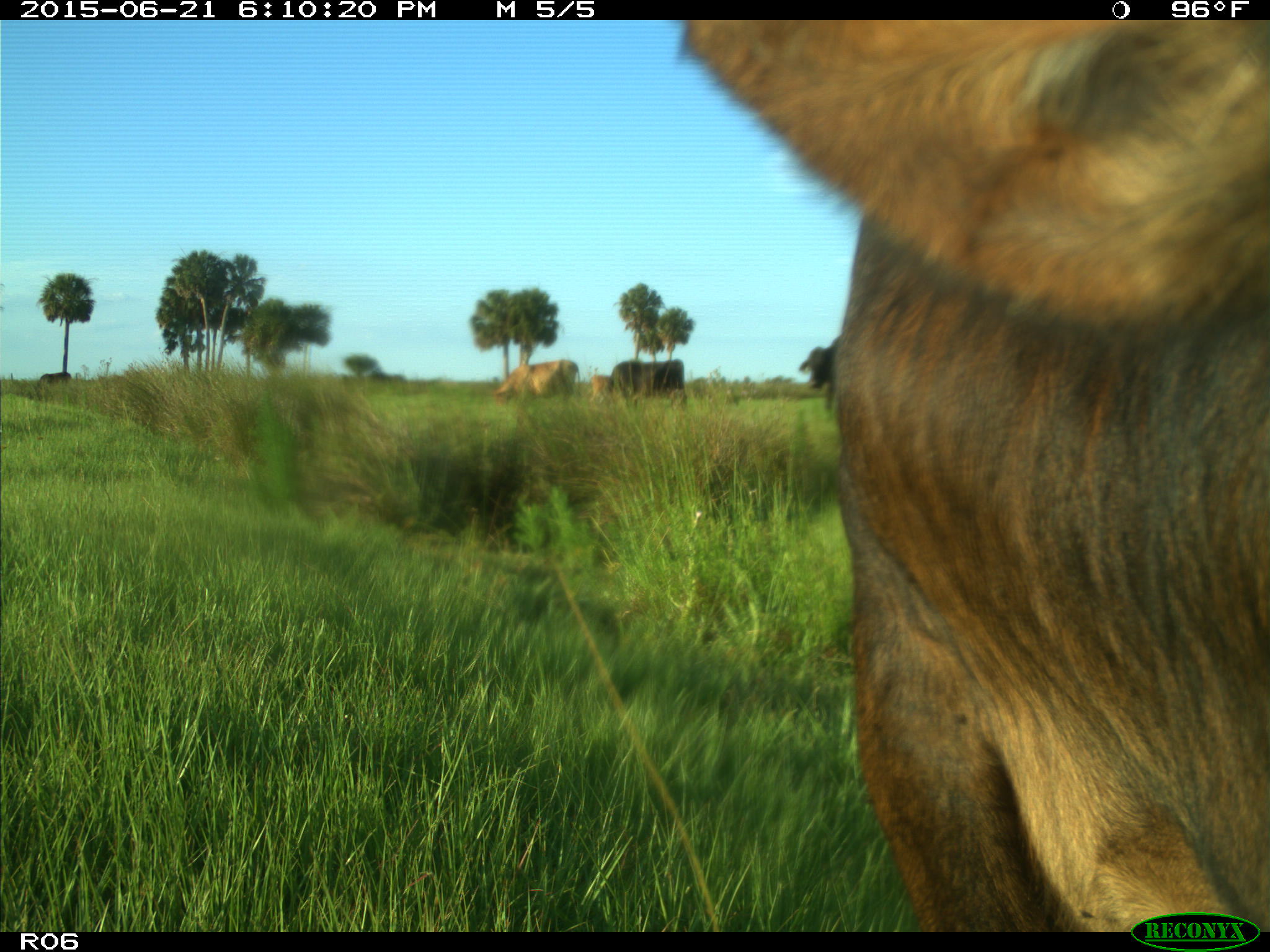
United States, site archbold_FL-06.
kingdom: Animalia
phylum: Chordata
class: Mammalia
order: Artiodactyla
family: Bovidae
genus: Bos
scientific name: Bos taurus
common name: domestic cow